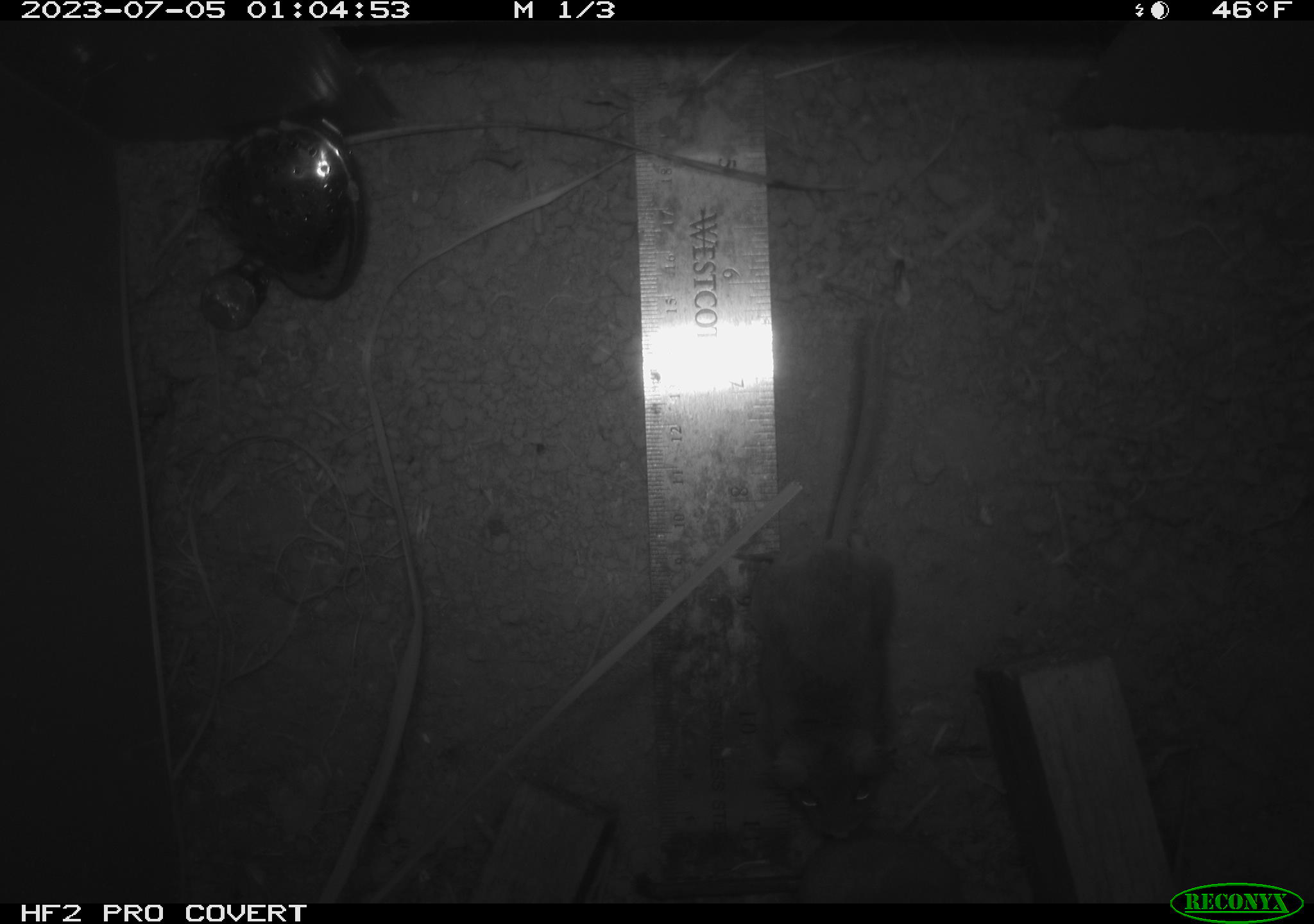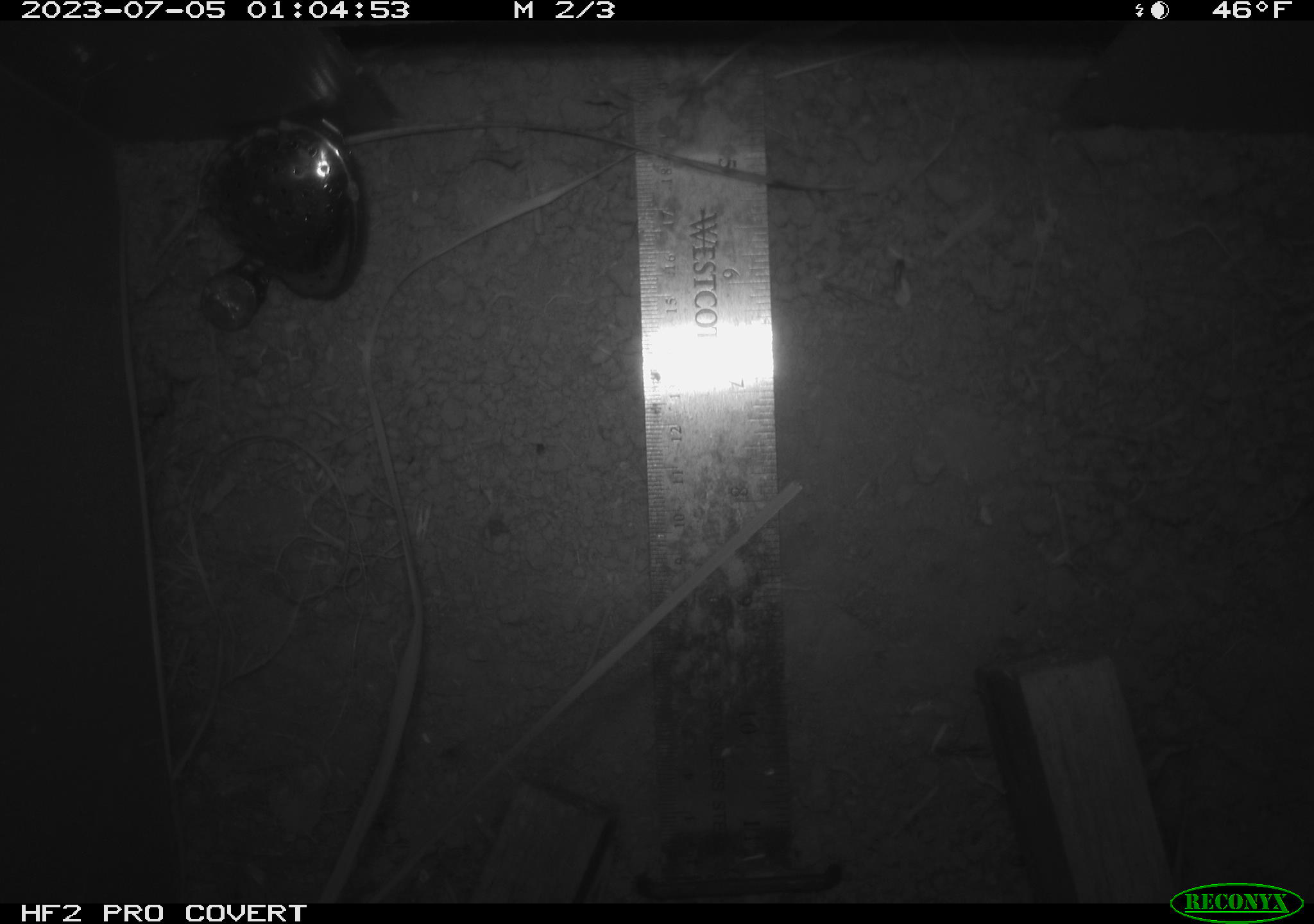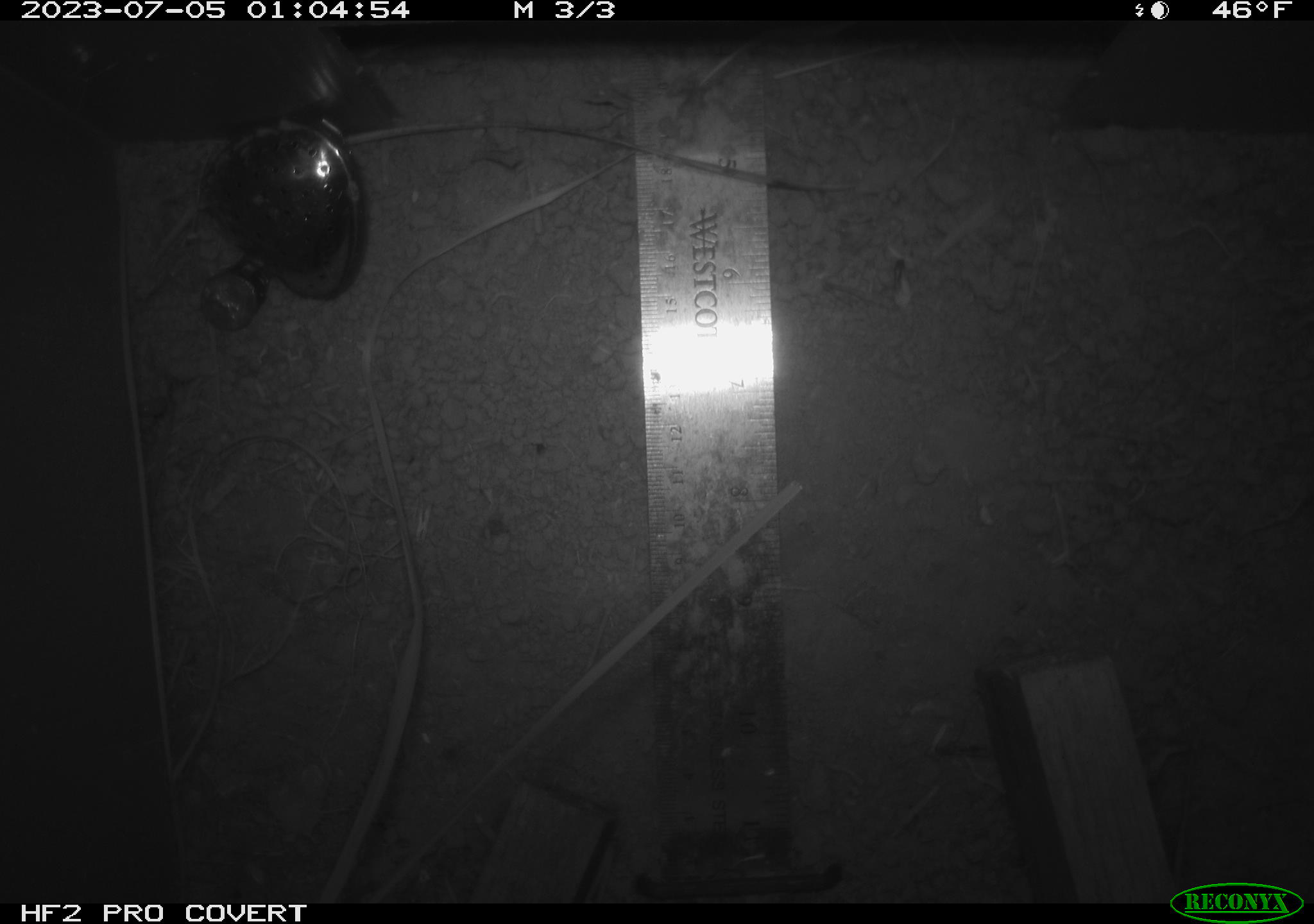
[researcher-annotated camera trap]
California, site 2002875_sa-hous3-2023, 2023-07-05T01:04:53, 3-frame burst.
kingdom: Animalia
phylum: Chordata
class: Mammalia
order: Rodentia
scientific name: Rodentia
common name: mouse species